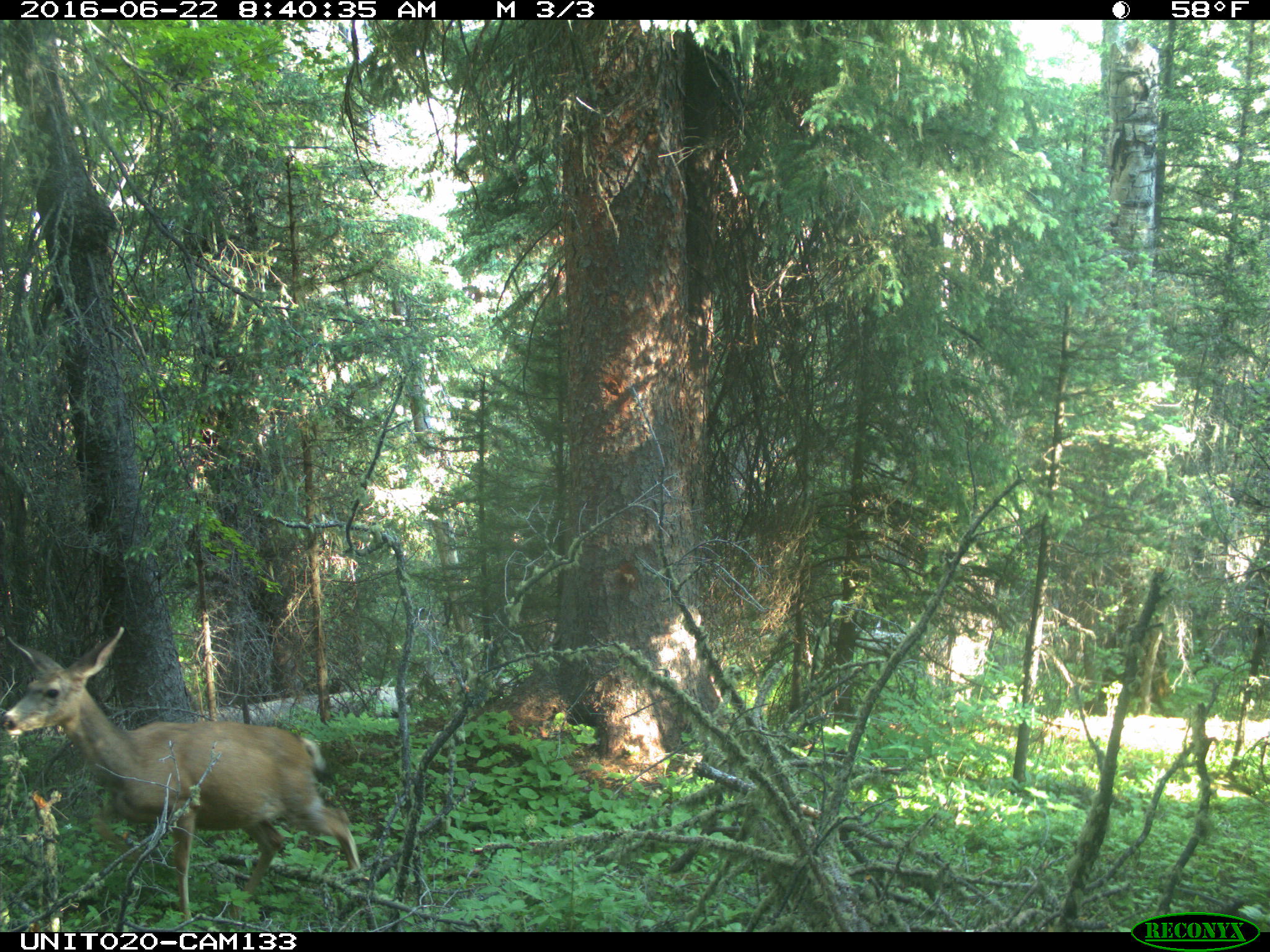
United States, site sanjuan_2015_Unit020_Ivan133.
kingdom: Animalia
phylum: Chordata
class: Mammalia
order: Artiodactyla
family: Cervidae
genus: Odocoileus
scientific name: Odocoileus hemionus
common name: mule deer